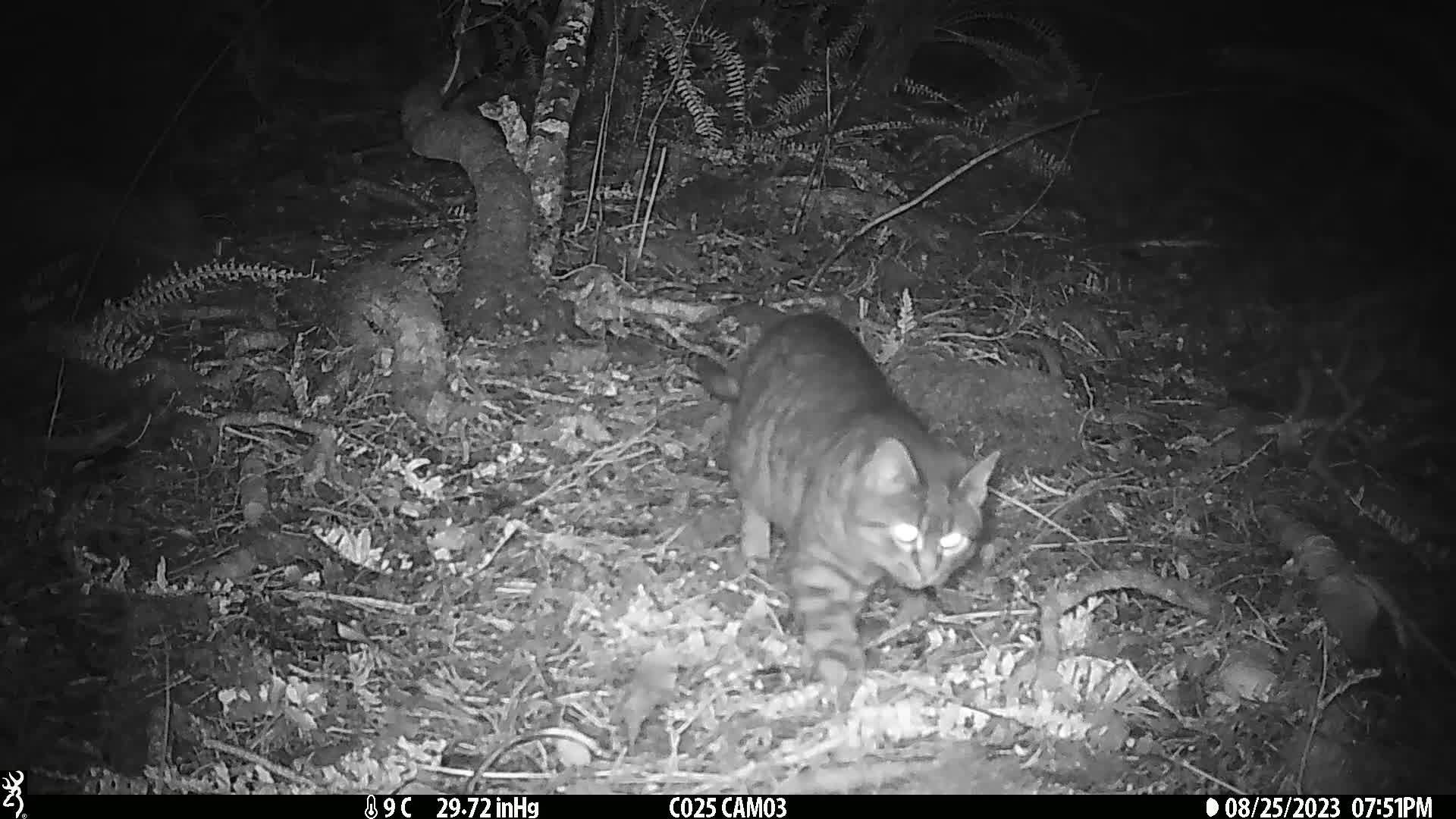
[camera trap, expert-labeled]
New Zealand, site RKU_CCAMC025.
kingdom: Animalia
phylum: Chordata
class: Mammalia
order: Carnivora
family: Felidae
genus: Felis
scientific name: Felis catus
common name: domestic cat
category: cat